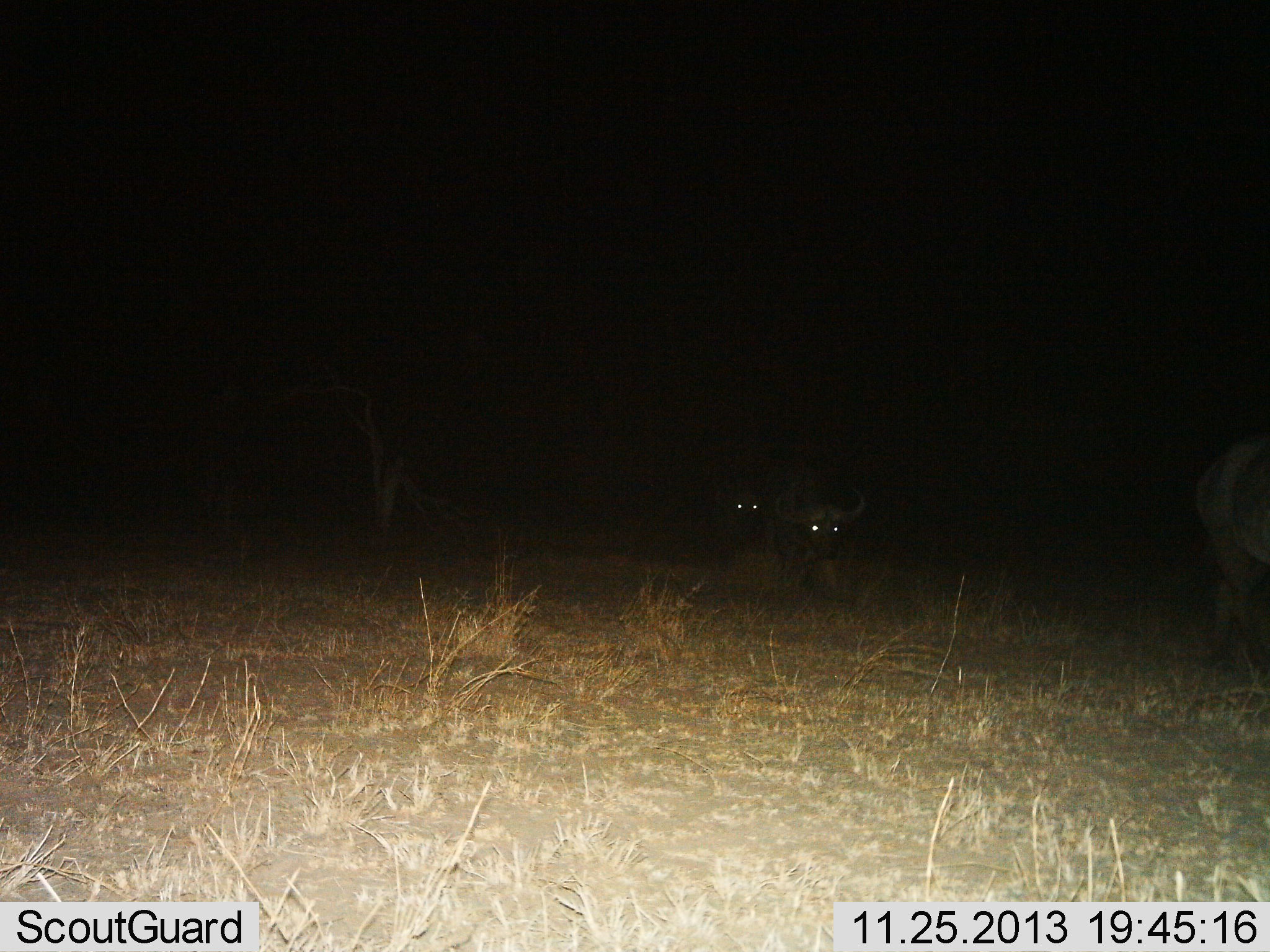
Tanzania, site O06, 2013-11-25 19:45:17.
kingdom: Animalia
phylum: Chordata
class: Mammalia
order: Artiodactyla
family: Bovidae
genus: Syncerus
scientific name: Syncerus caffer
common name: cape buffalo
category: buffalo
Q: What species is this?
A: Buffalo (cape buffalo) (Syncerus caffer).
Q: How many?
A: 3.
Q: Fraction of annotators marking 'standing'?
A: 50%.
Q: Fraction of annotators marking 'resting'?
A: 20%.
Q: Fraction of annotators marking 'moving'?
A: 50%.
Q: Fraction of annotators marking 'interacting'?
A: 0%.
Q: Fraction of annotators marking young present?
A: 0%.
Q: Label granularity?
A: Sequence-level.